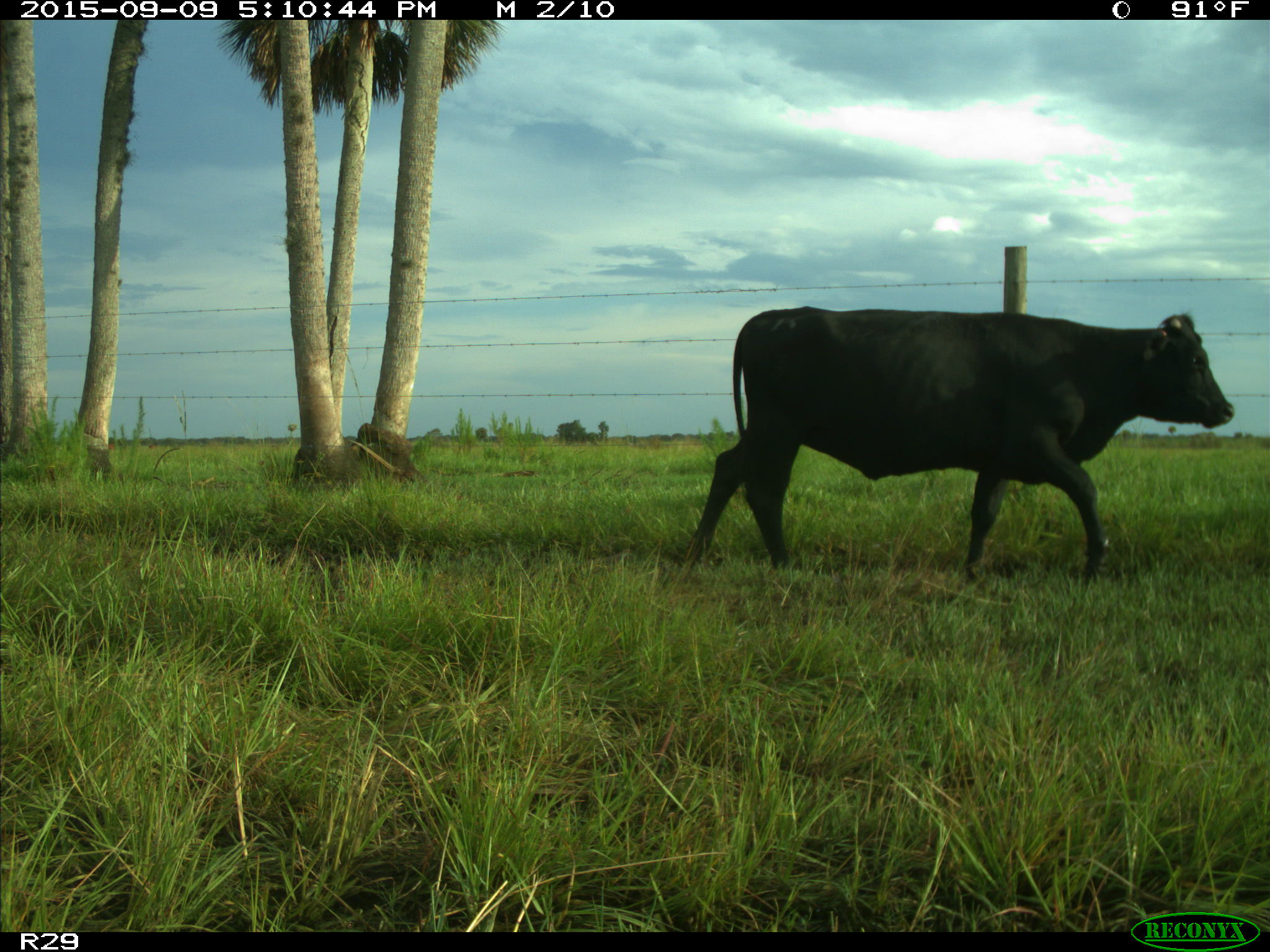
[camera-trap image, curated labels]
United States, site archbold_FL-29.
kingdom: Animalia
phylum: Chordata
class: Mammalia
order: Artiodactyla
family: Bovidae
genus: Bos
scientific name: Bos taurus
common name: domestic cow